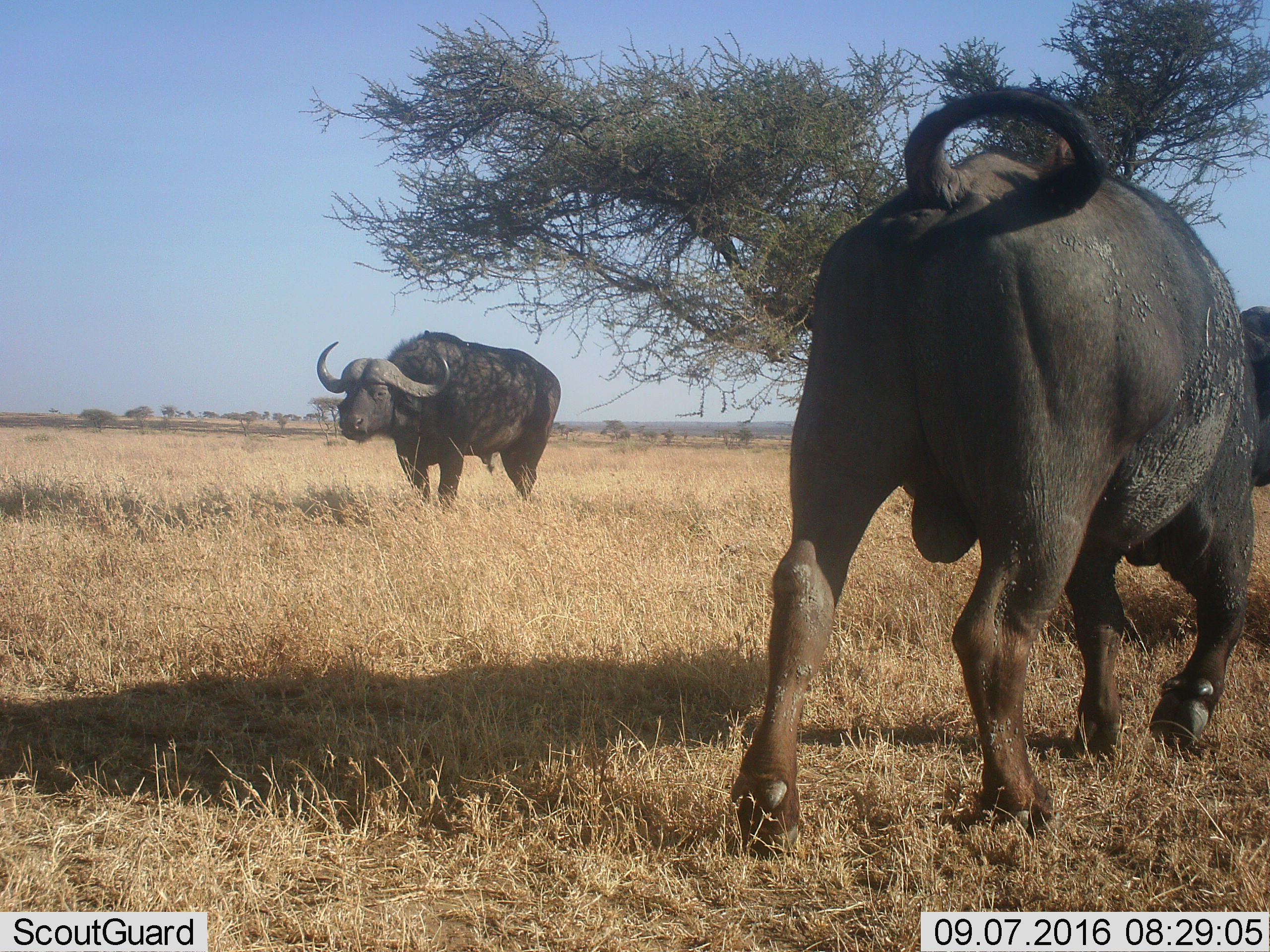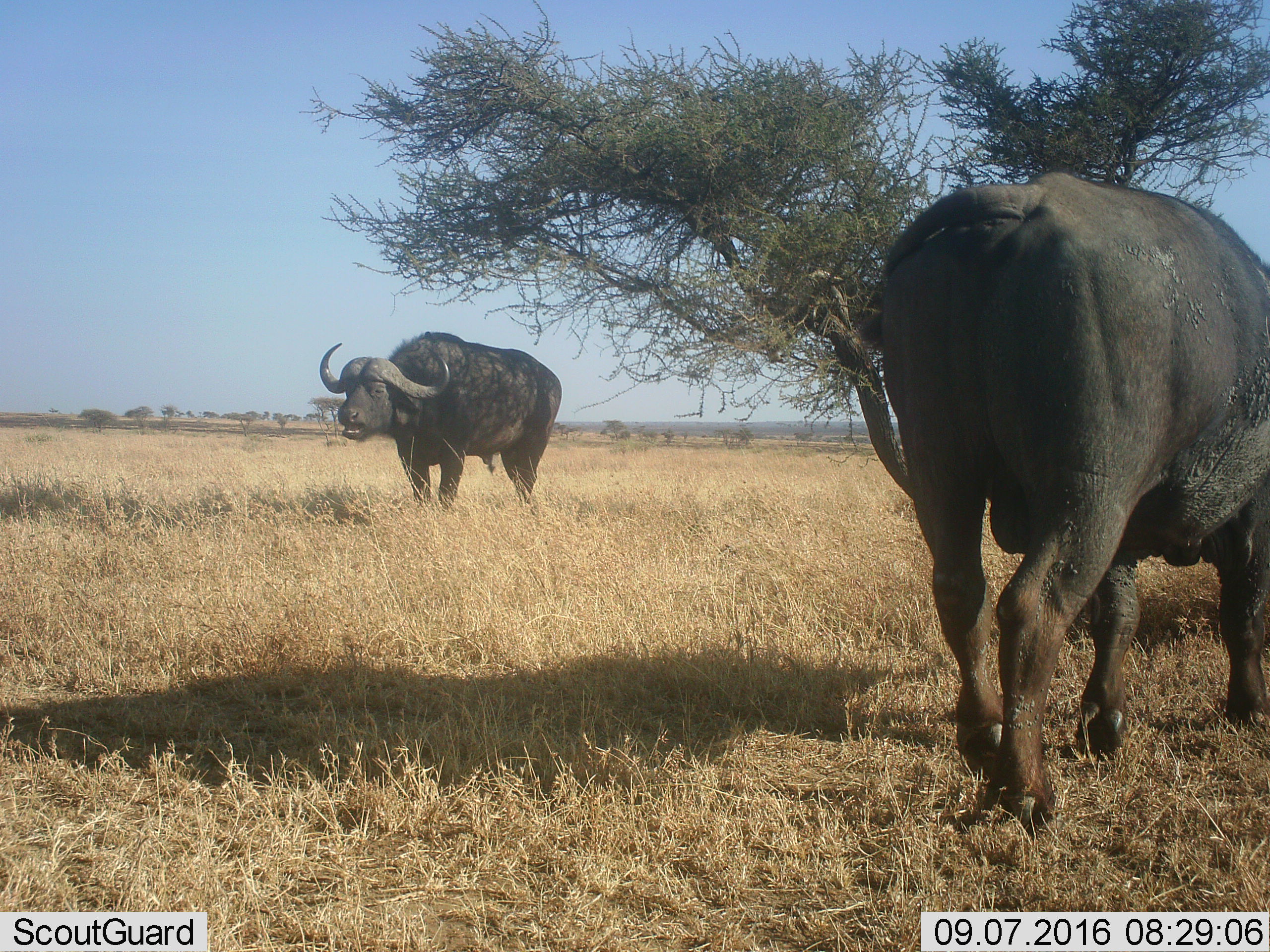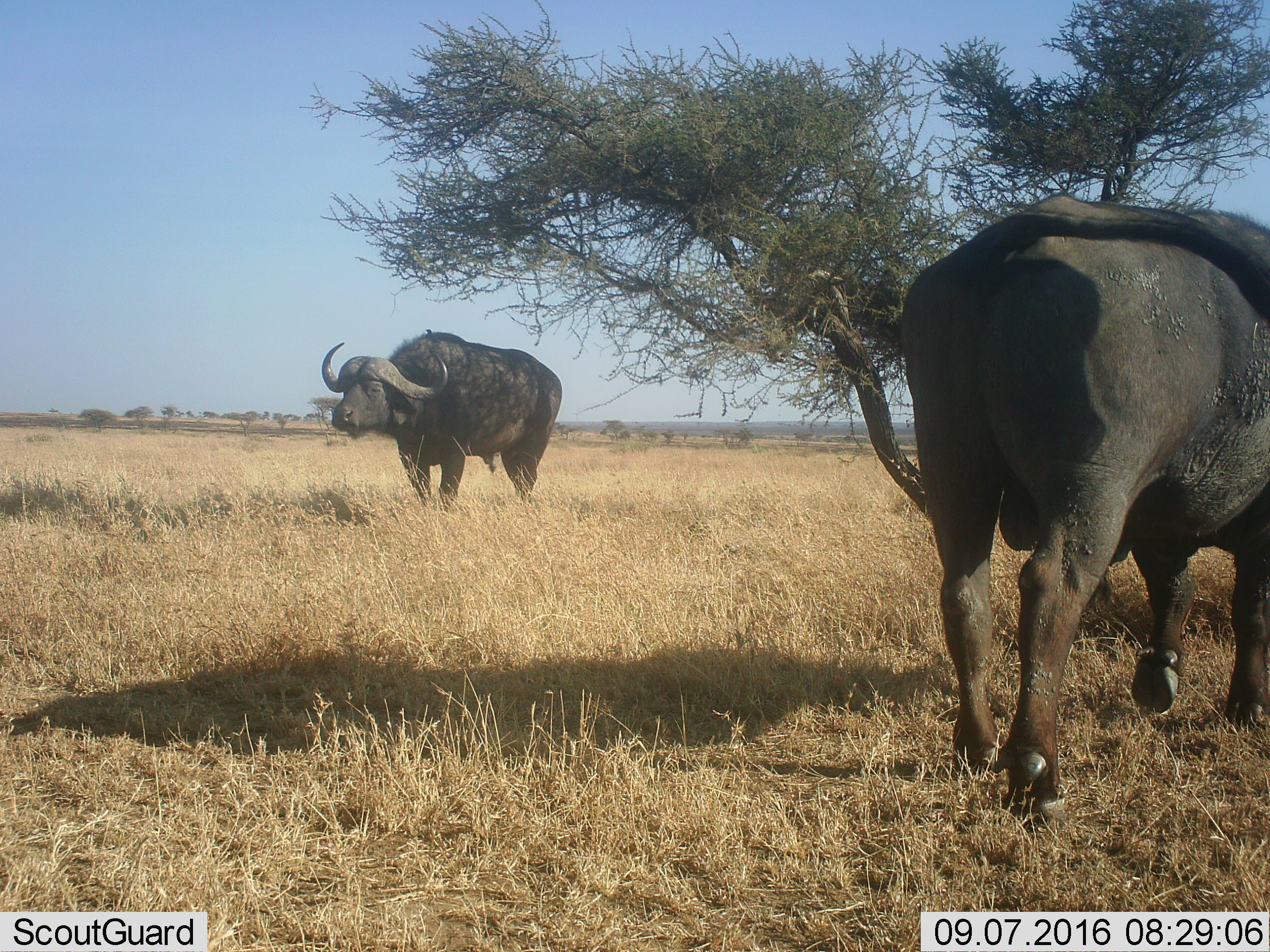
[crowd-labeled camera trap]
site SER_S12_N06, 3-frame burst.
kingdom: Animalia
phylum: Chordata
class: Mammalia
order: Artiodactyla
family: Bovidae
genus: Syncerus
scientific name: Syncerus caffer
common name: african buffalo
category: buffalo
Buffalo (african buffalo) (Syncerus caffer), count 2. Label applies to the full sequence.